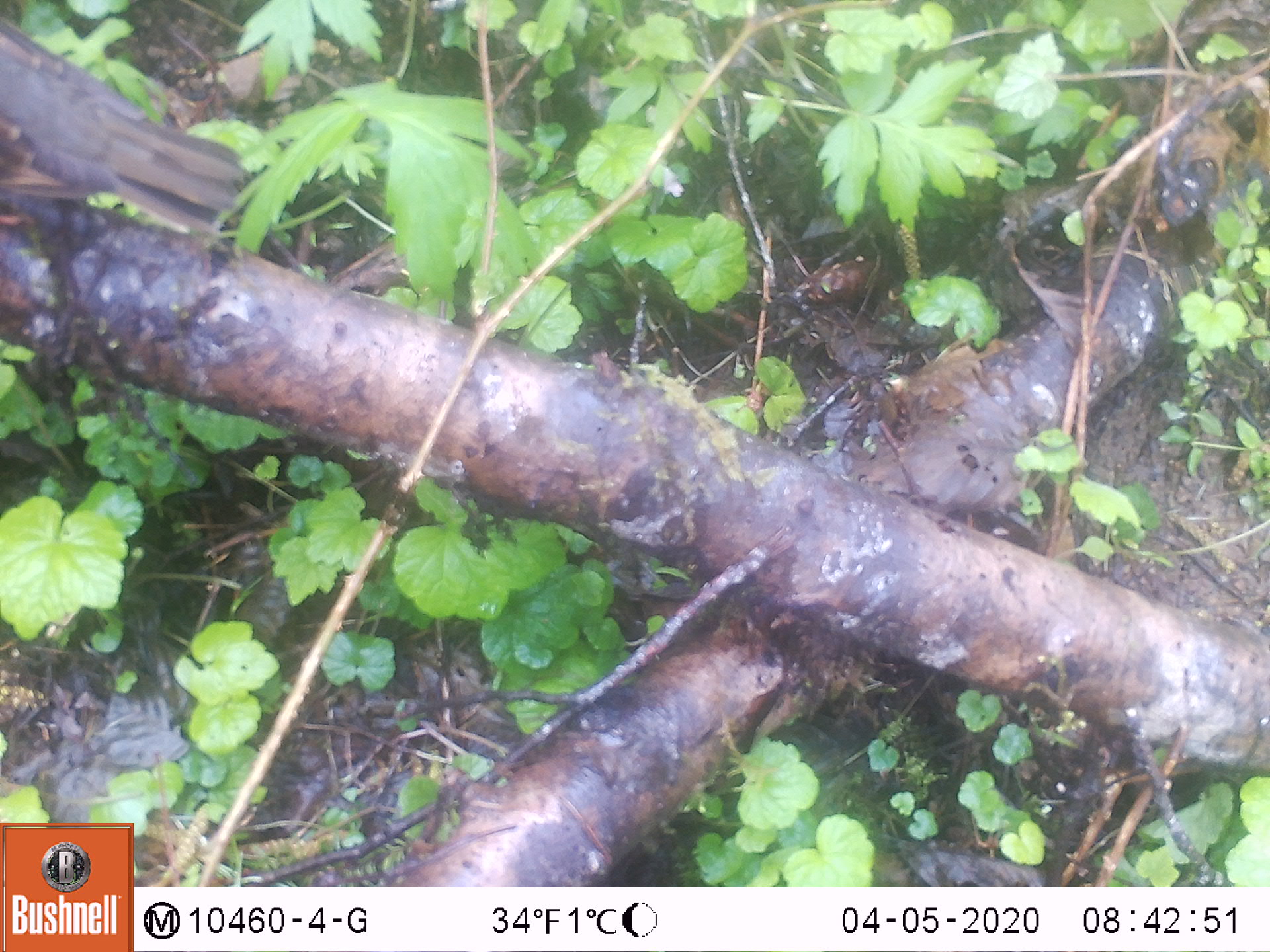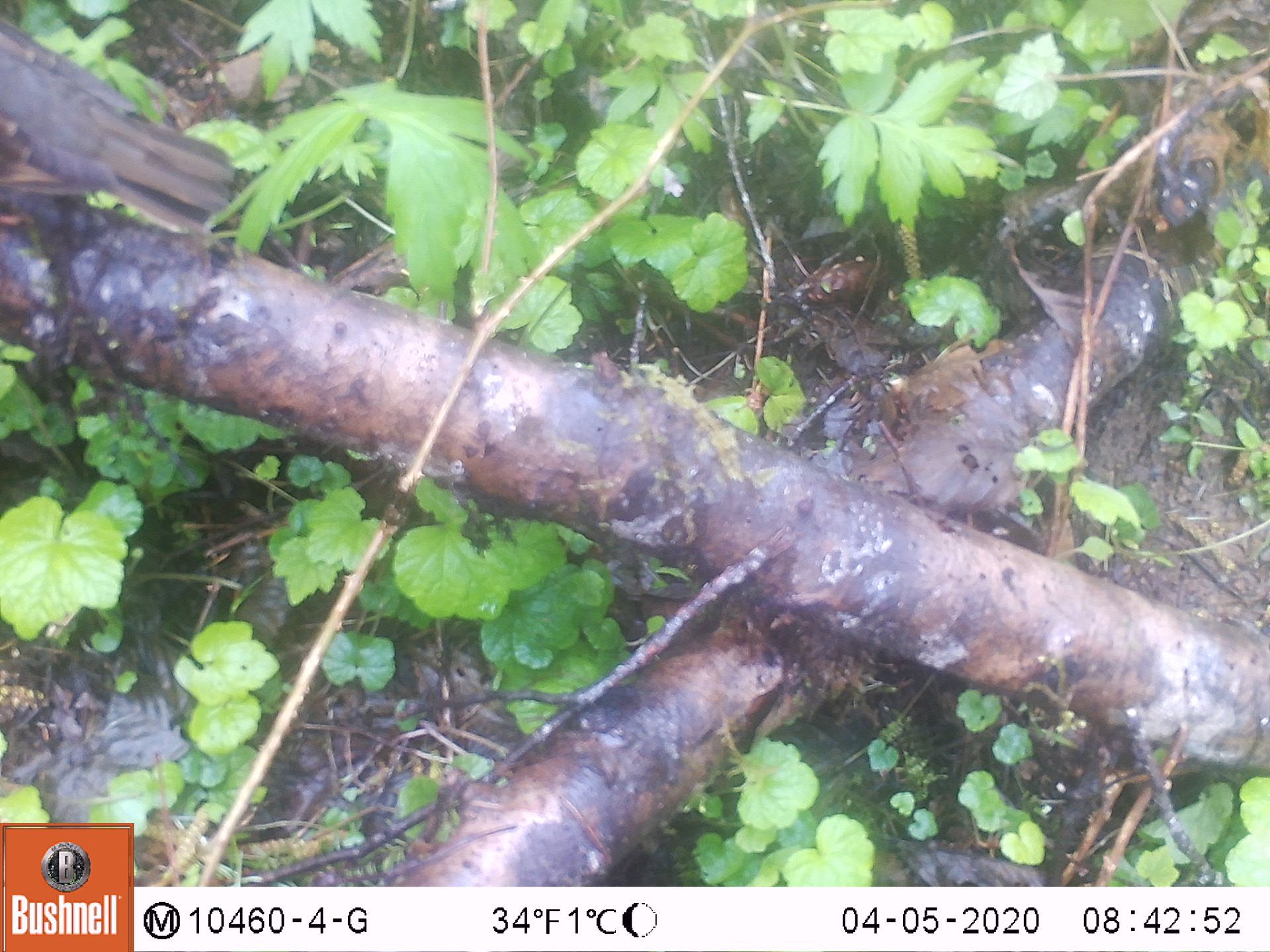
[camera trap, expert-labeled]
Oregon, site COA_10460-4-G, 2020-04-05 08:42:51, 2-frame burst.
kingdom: Animalia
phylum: Chordata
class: Aves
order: Passeriformes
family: Turdidae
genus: Ixoreus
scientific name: Ixoreus naevius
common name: varied thrush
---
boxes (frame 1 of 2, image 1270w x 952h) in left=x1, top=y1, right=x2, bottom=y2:
varied thrush: left=0, top=34, right=245, bottom=225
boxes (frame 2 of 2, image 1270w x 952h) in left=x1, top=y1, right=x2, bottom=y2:
varied thrush: left=0, top=21, right=236, bottom=226